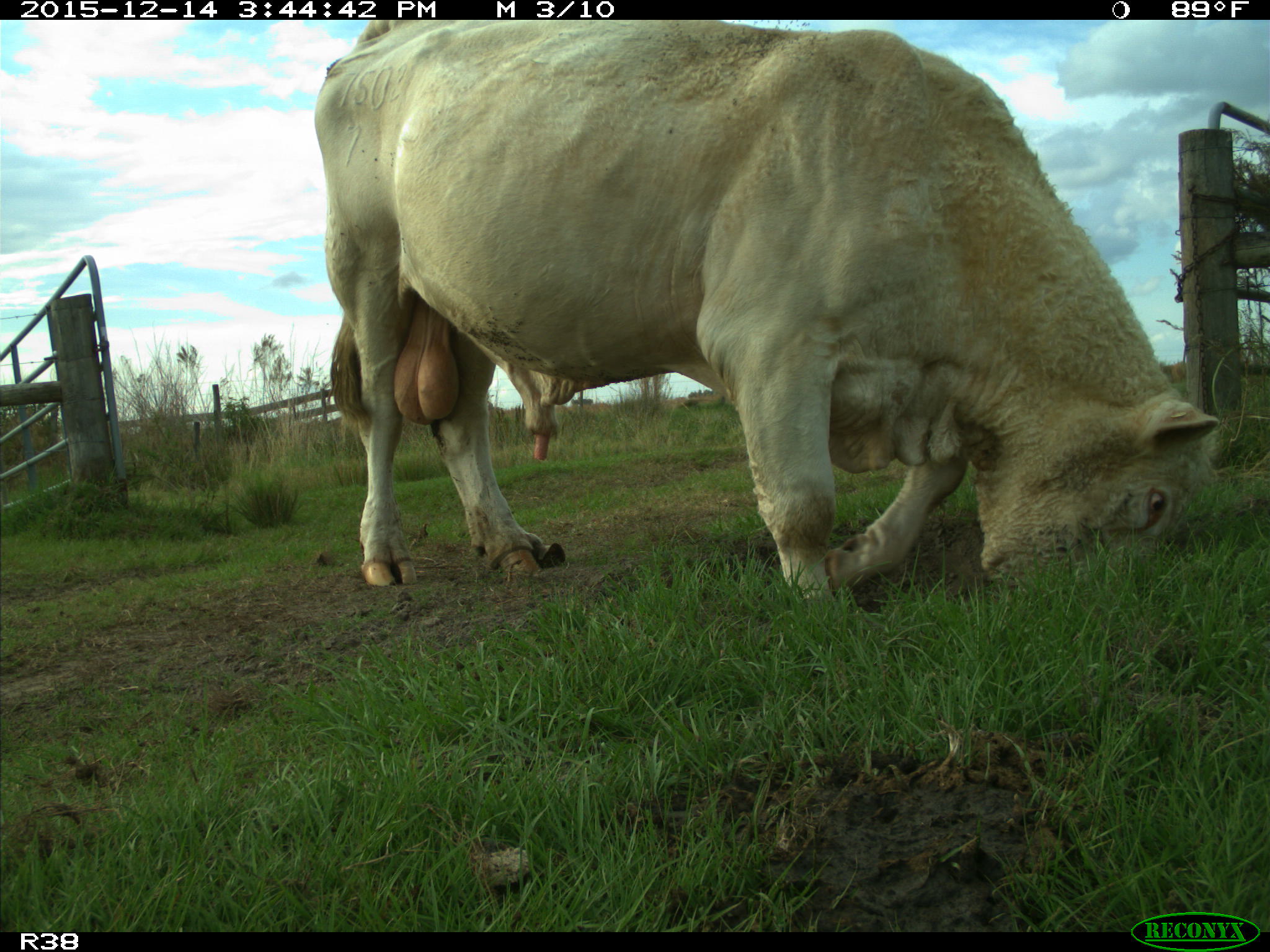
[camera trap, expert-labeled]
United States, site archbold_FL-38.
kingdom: Animalia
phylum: Chordata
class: Mammalia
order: Artiodactyla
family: Bovidae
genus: Bos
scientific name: Bos taurus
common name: domestic cow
Bos taurus (domestic cow).